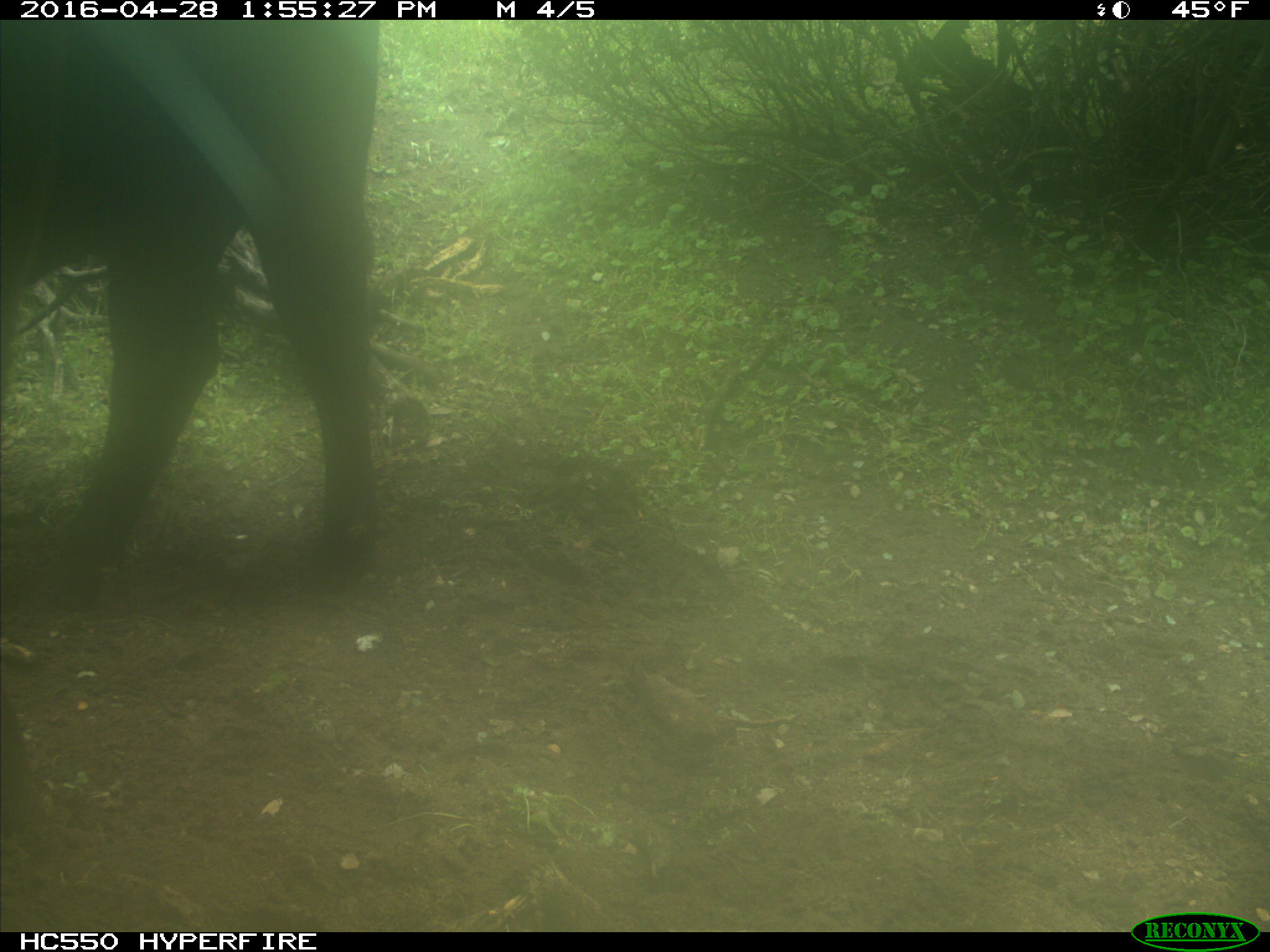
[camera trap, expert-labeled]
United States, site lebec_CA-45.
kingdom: Animalia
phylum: Chordata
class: Mammalia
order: Artiodactyla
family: Bovidae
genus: Bos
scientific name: Bos taurus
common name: domestic cow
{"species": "Bos taurus (domestic cow)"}